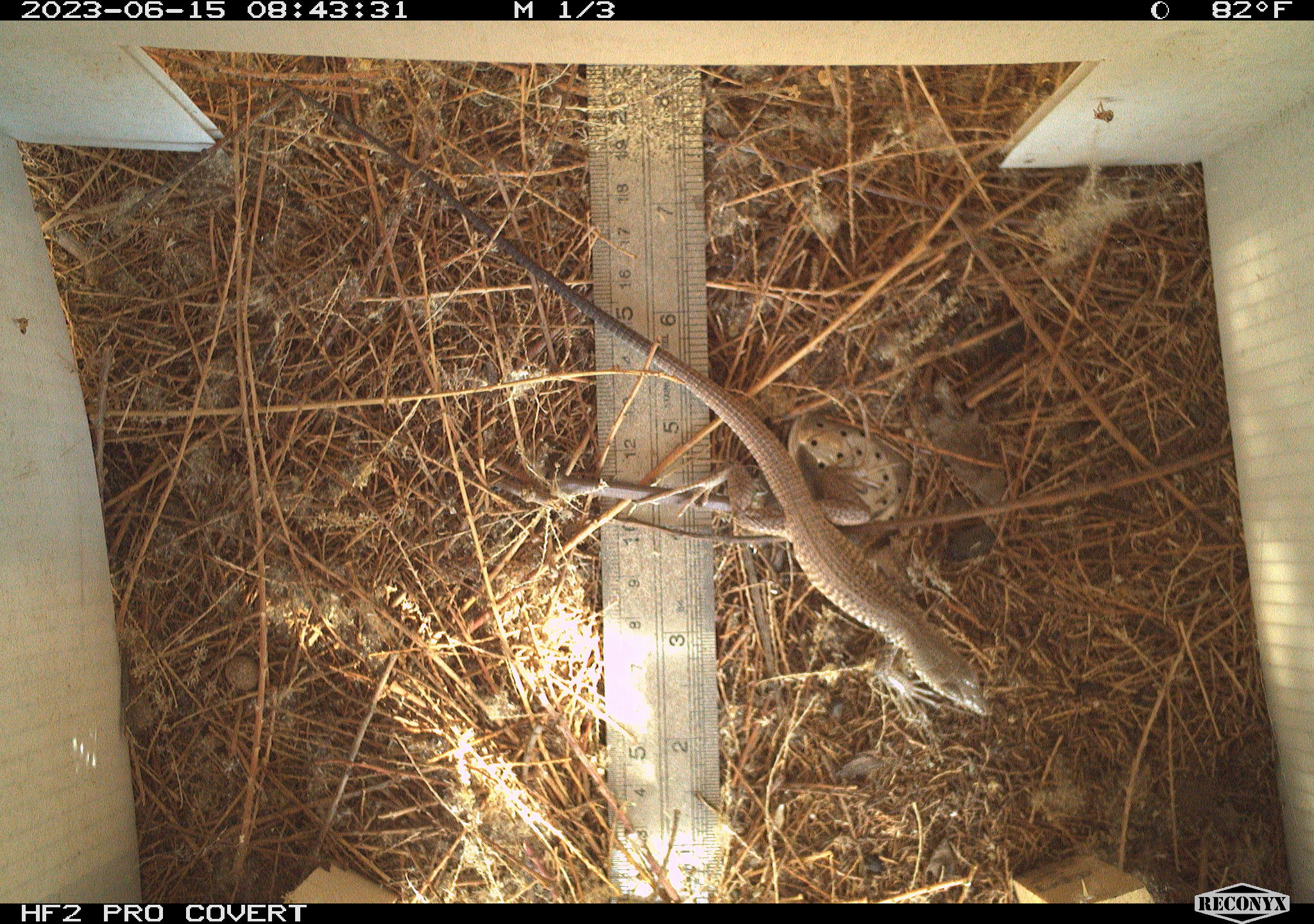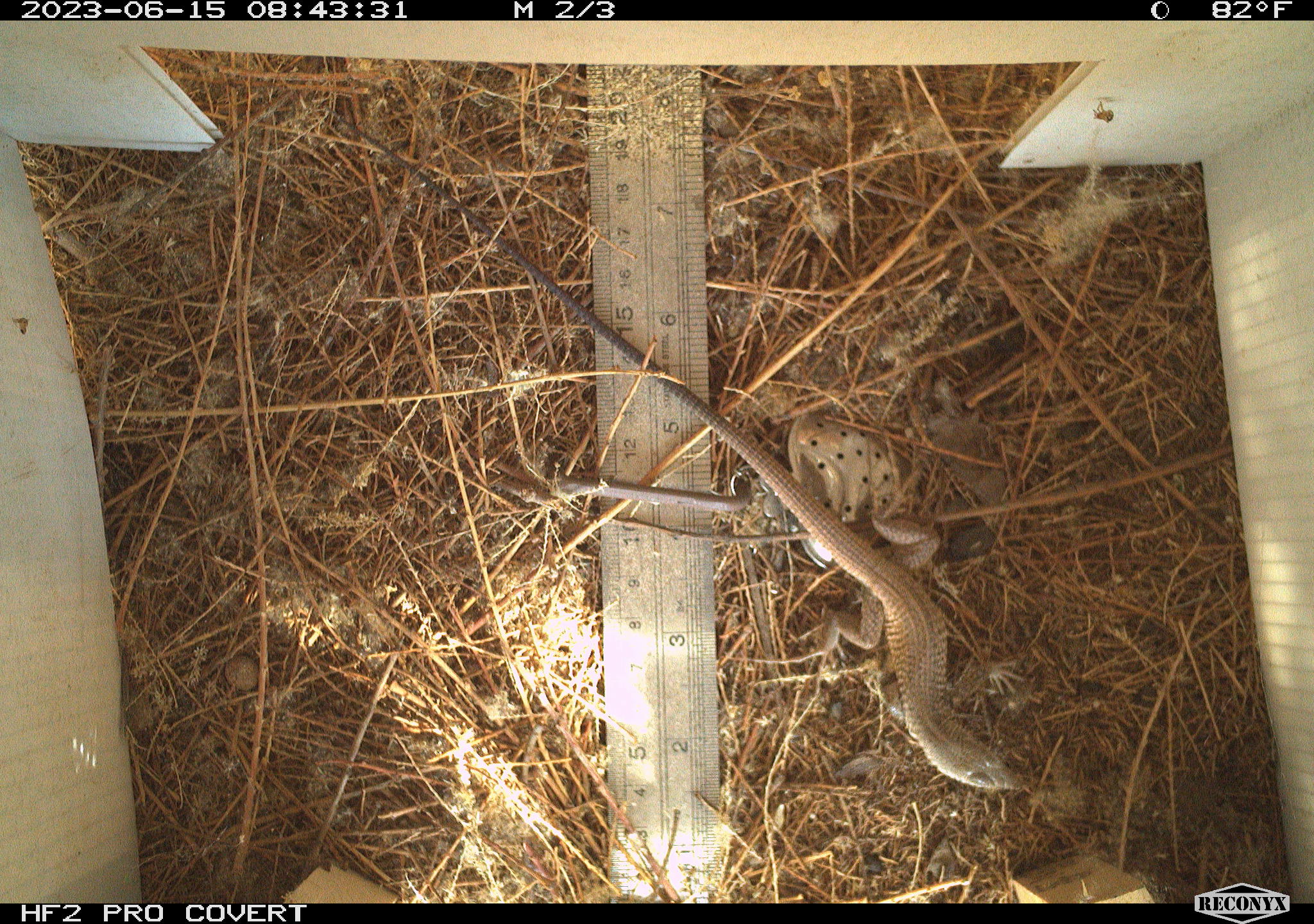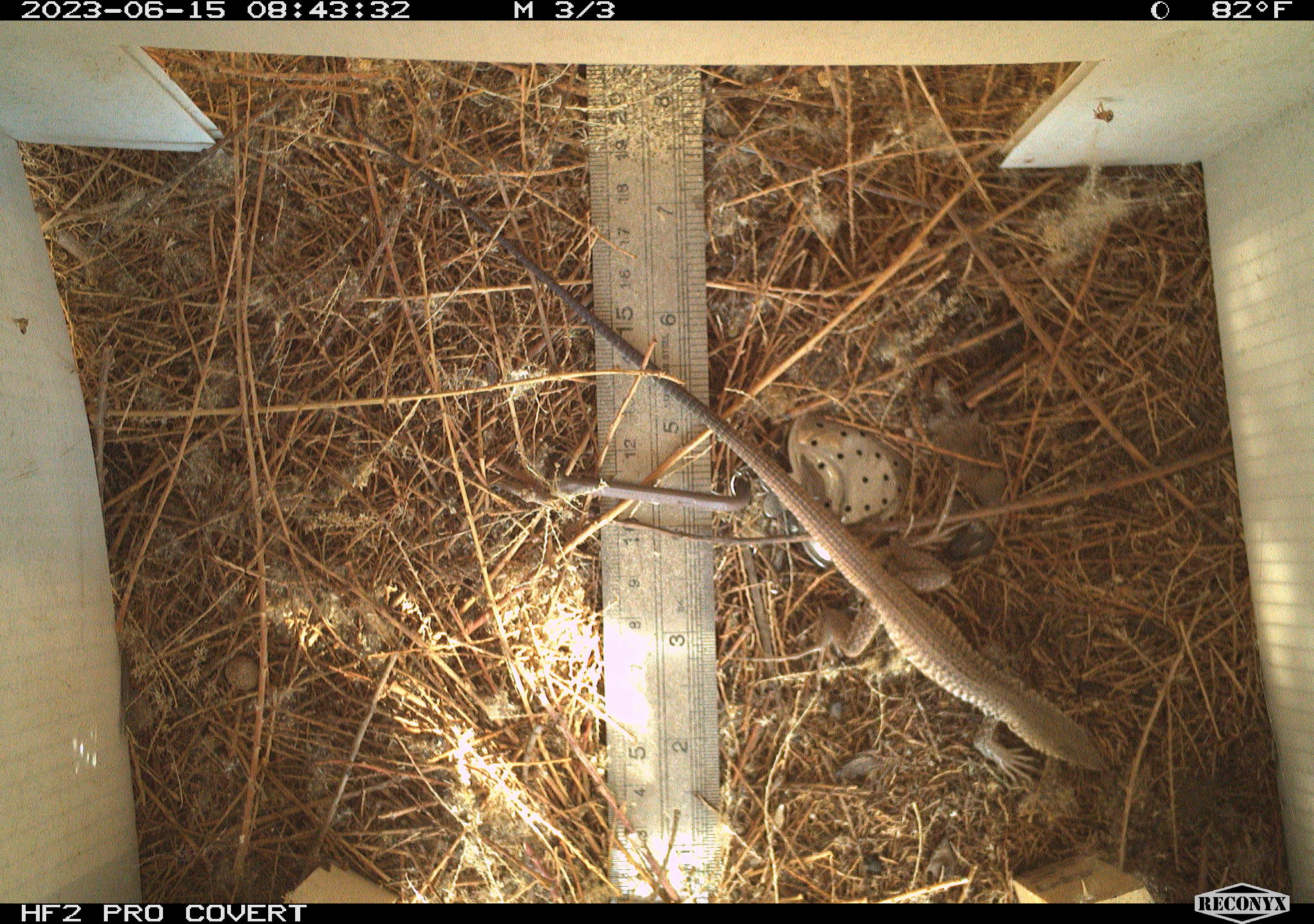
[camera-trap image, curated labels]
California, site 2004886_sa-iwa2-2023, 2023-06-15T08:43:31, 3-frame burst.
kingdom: Animalia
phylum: Chordata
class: Reptilia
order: Squamata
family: Teiidae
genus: Aspidoscelis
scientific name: Aspidoscelis tigris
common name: western whiptail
Western whiptail (Aspidoscelis tigris).